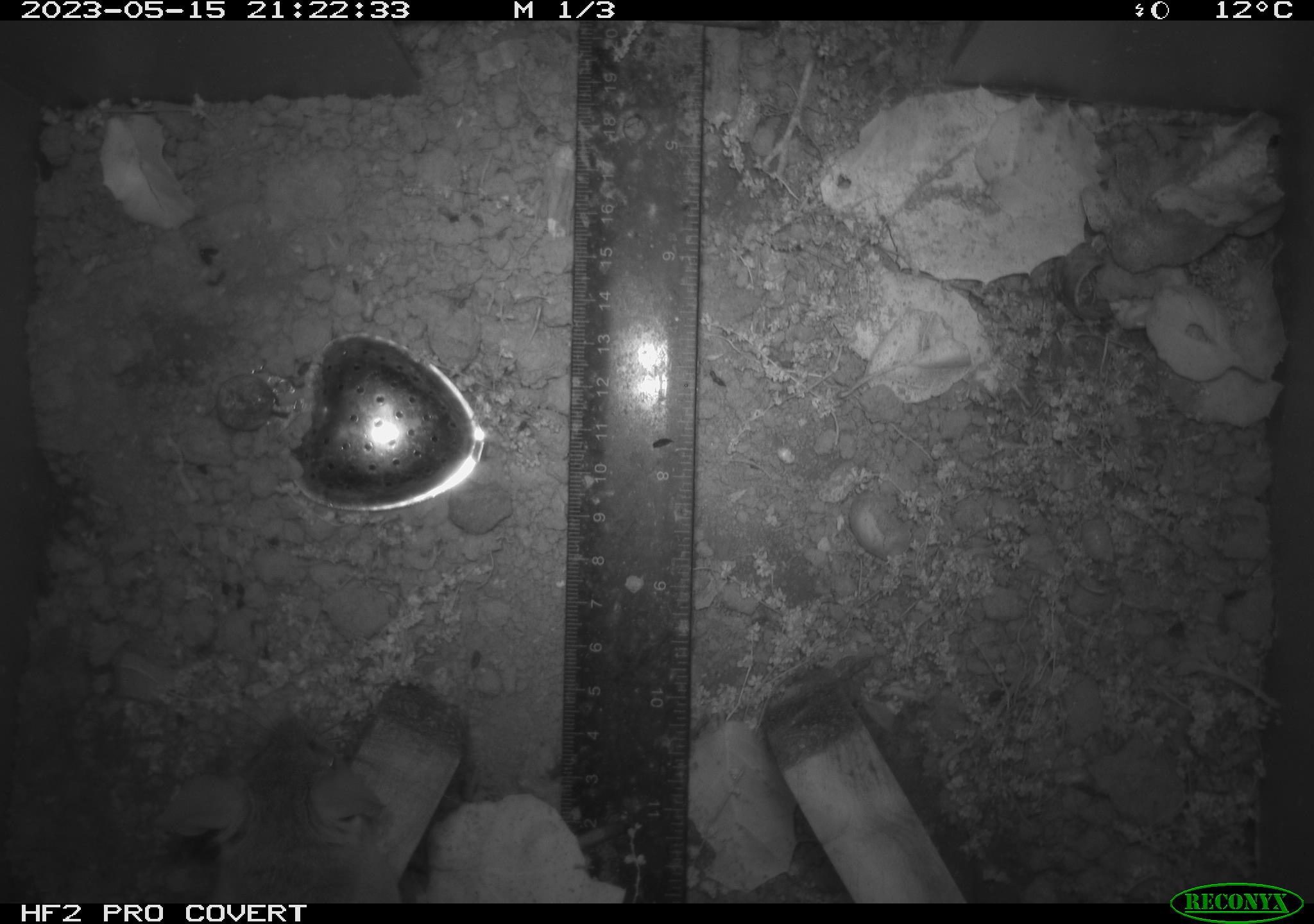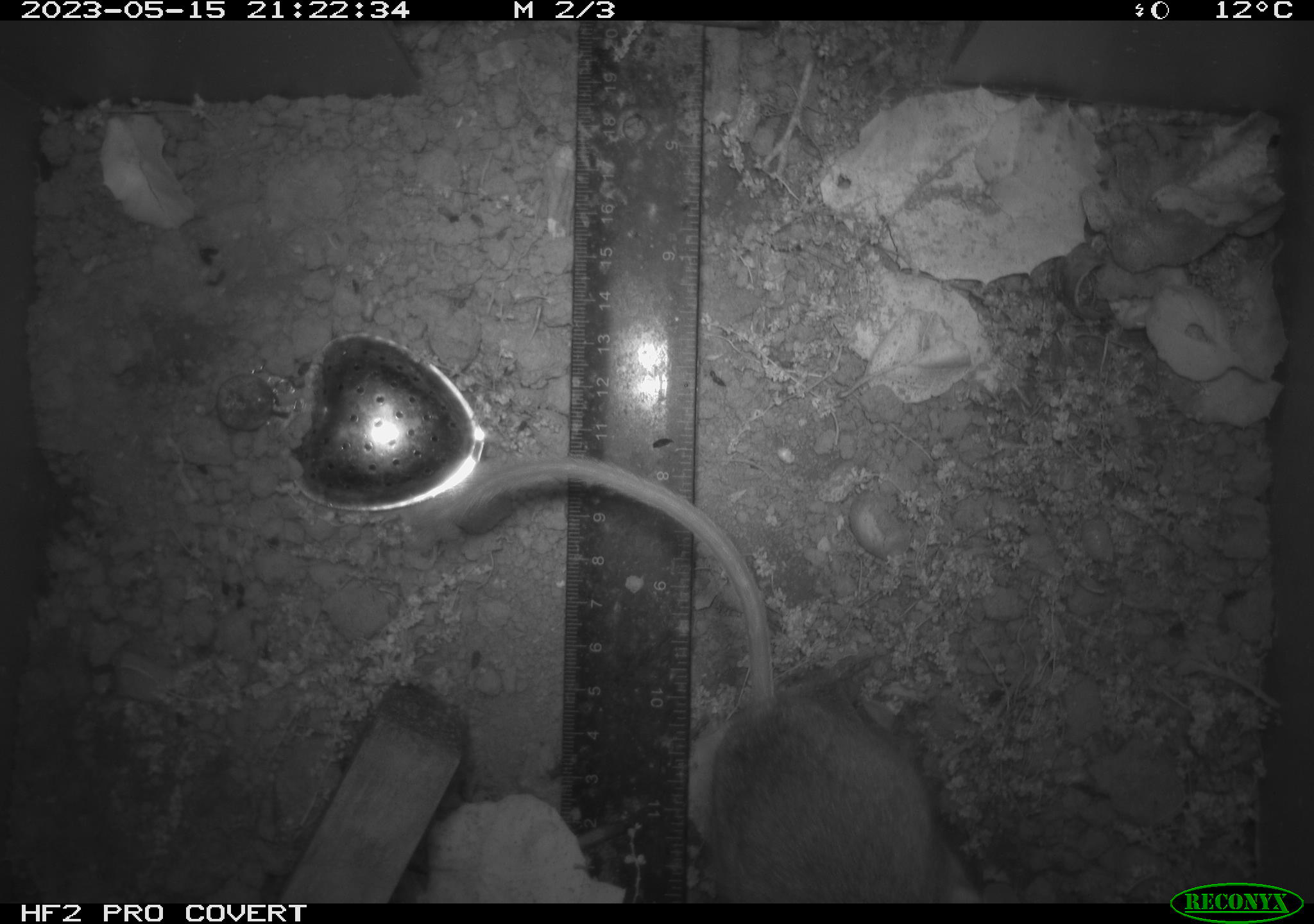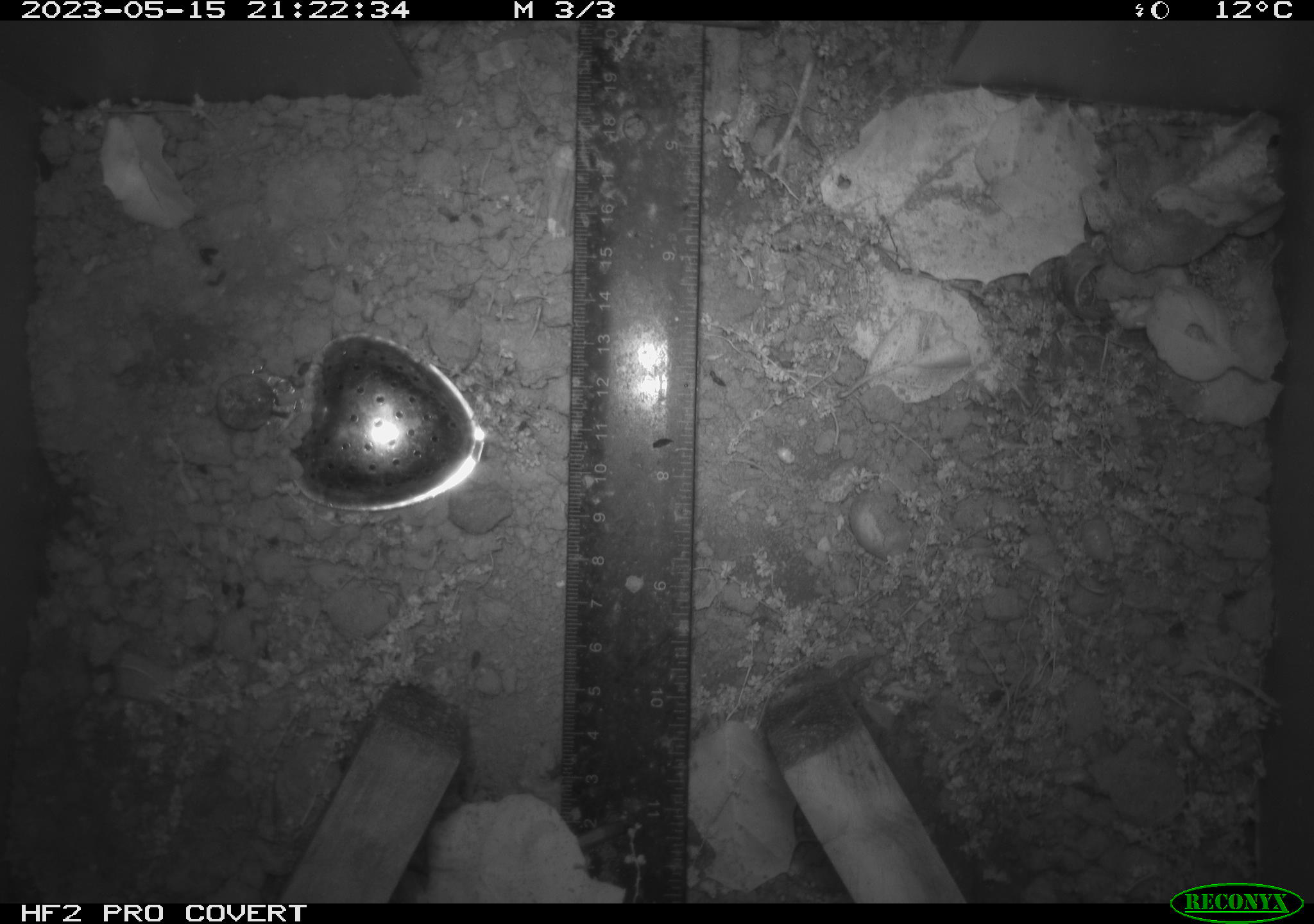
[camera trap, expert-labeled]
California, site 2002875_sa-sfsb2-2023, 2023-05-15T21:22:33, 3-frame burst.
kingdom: Animalia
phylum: Chordata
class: Mammalia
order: Rodentia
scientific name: Rodentia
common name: mouse species